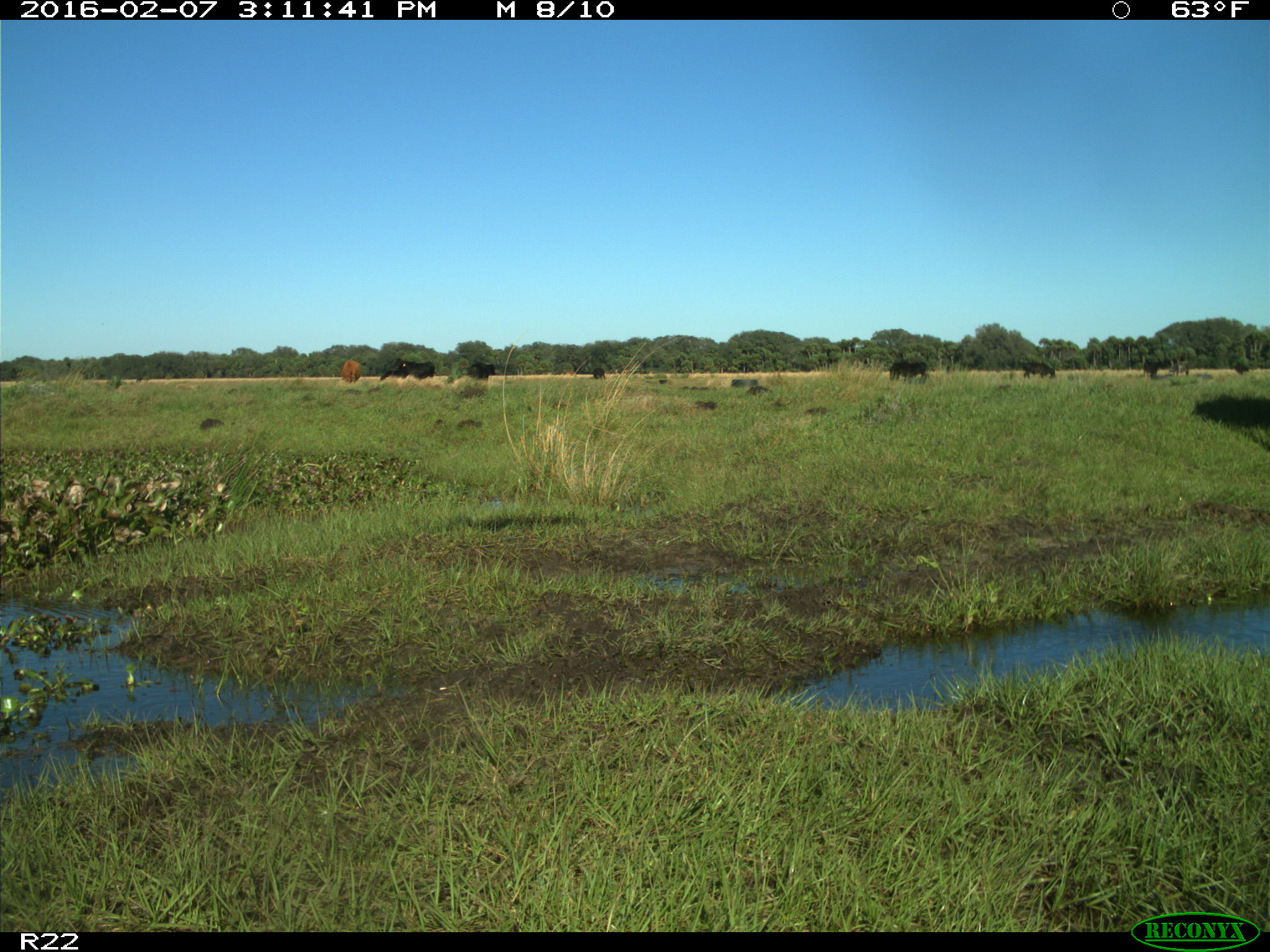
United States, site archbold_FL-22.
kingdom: Animalia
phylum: Chordata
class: Mammalia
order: Artiodactyla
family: Bovidae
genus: Bos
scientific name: Bos taurus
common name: domestic cow